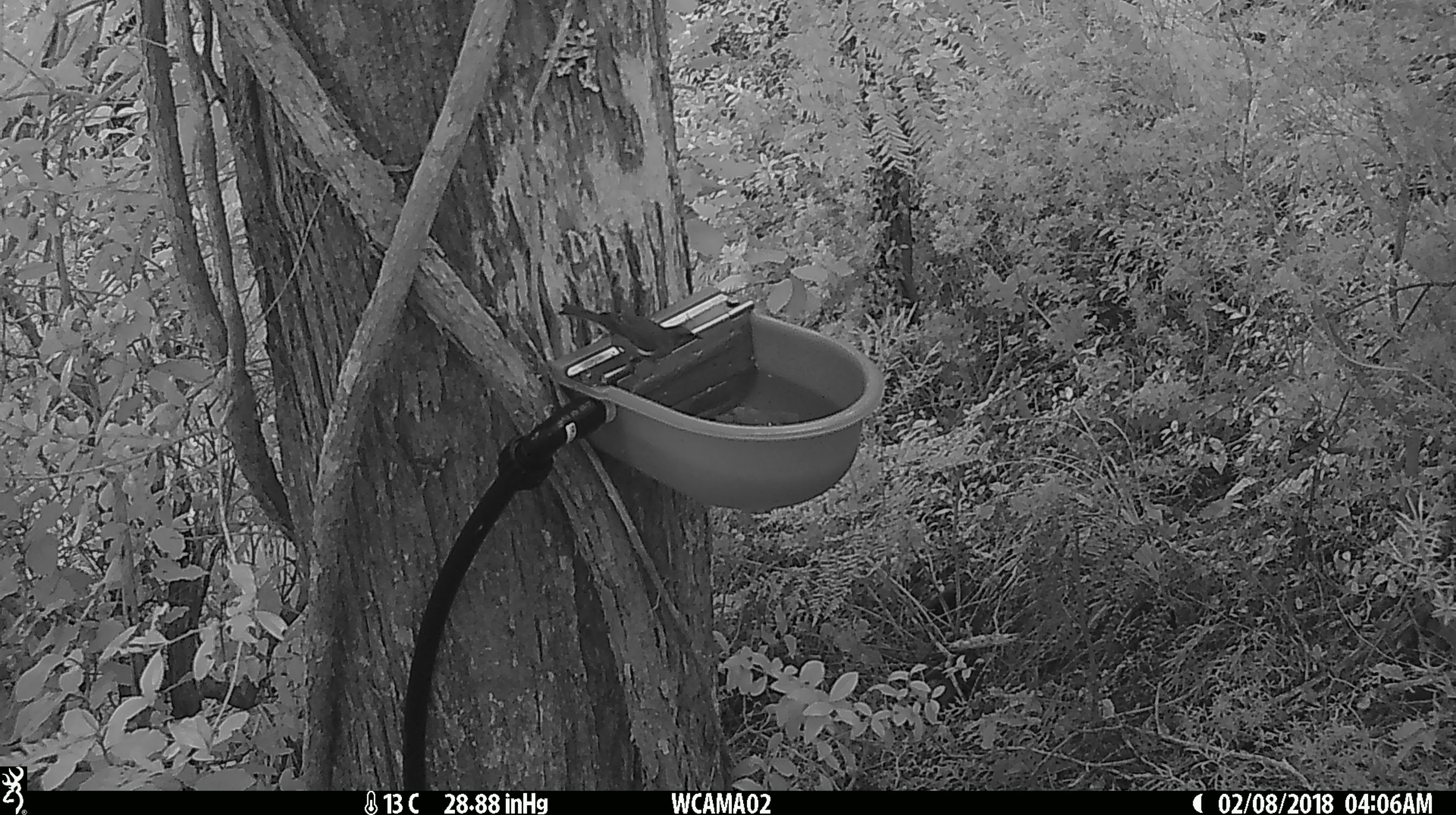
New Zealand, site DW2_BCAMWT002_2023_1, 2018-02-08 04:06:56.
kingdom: Animalia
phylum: Chordata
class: Aves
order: Passeriformes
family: Meliphagidae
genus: Anthornis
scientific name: Anthornis melanura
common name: new zealand bellbird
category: bellbird